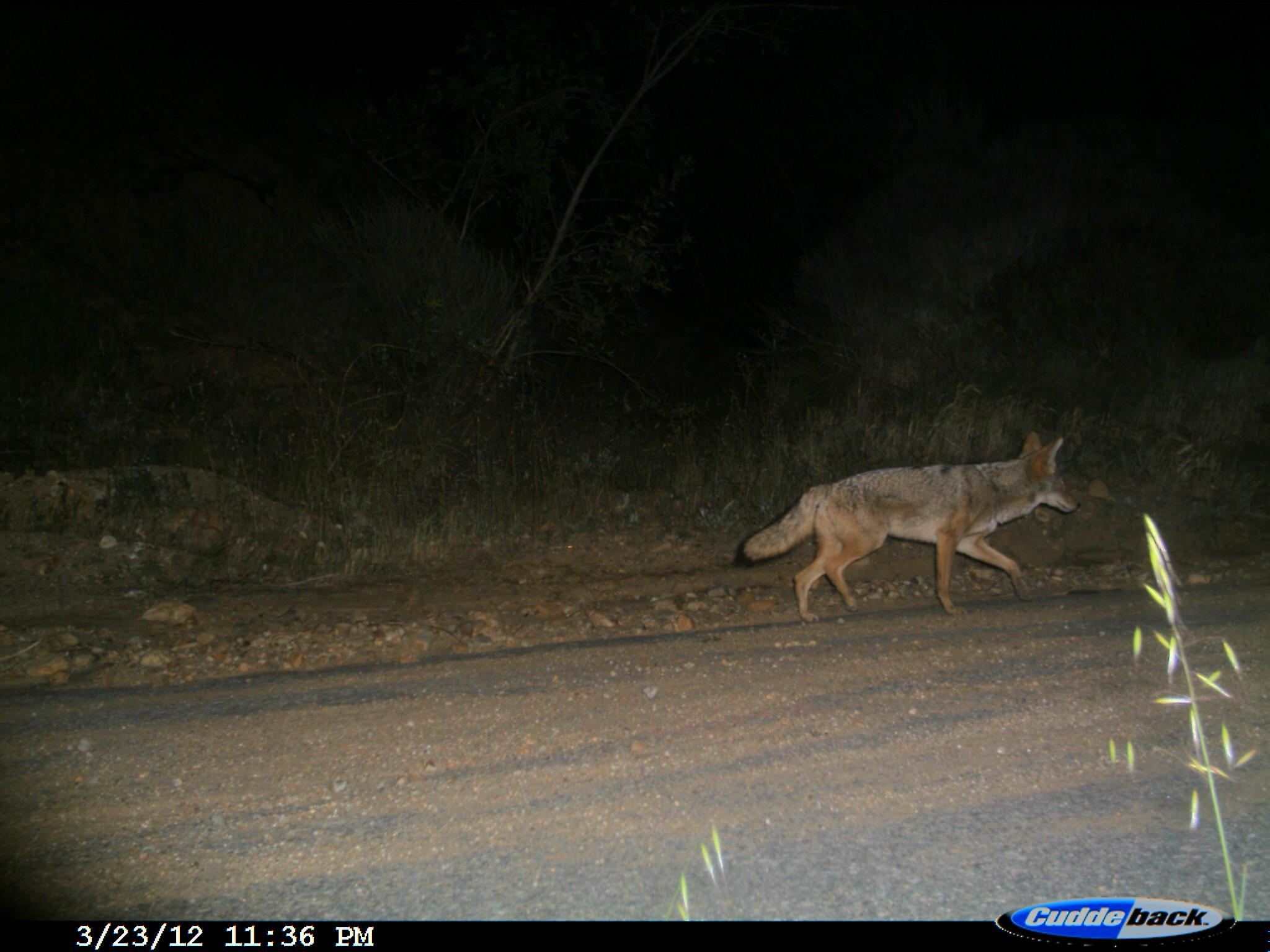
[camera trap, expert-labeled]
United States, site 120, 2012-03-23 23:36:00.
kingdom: Animalia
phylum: Chordata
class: Mammalia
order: Carnivora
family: Canidae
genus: Canis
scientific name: Canis latrans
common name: coyote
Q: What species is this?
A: Coyote (Canis latrans).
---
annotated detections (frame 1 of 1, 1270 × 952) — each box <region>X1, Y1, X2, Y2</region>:
coyote: <region>737, 427, 1087, 627</region>